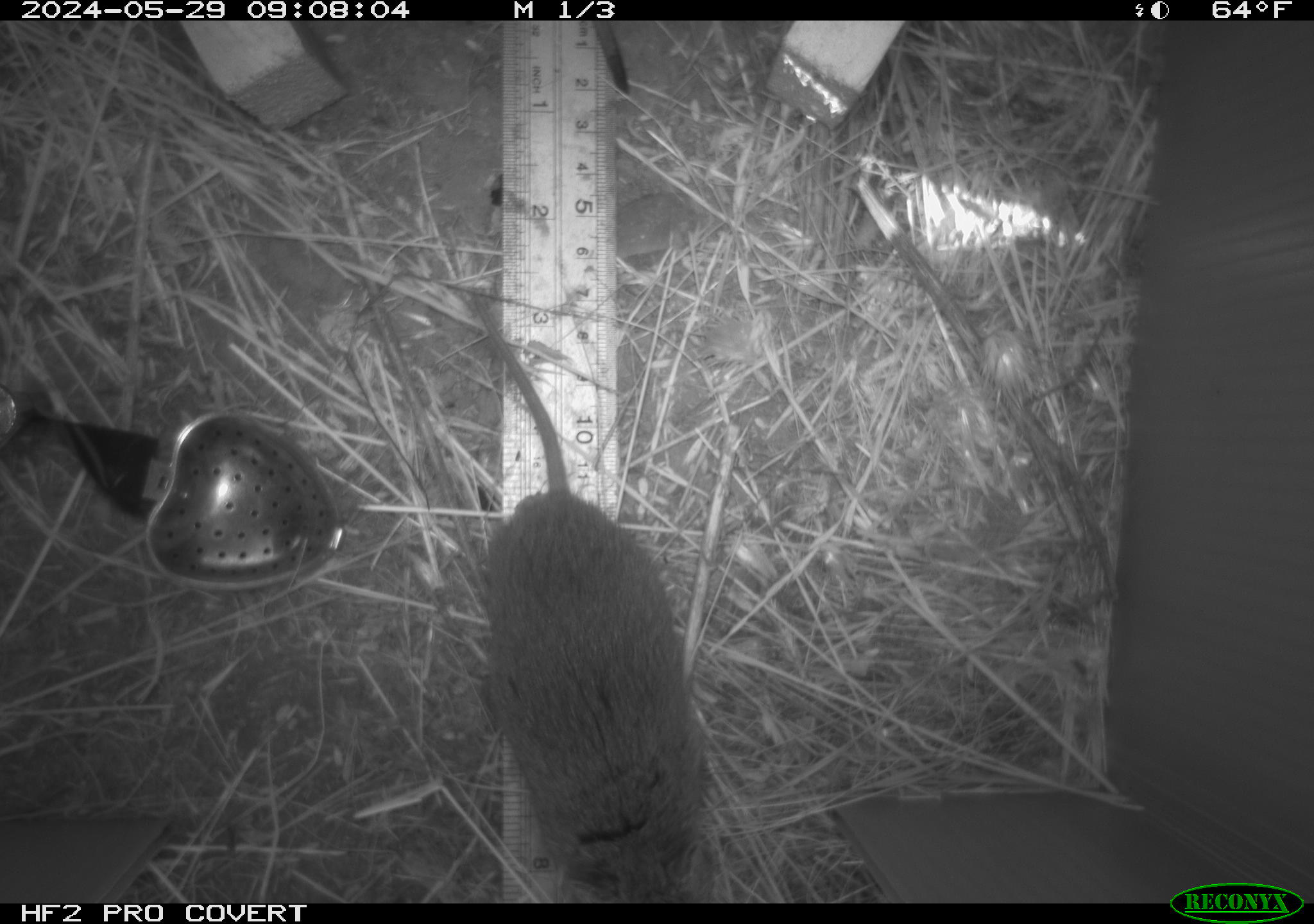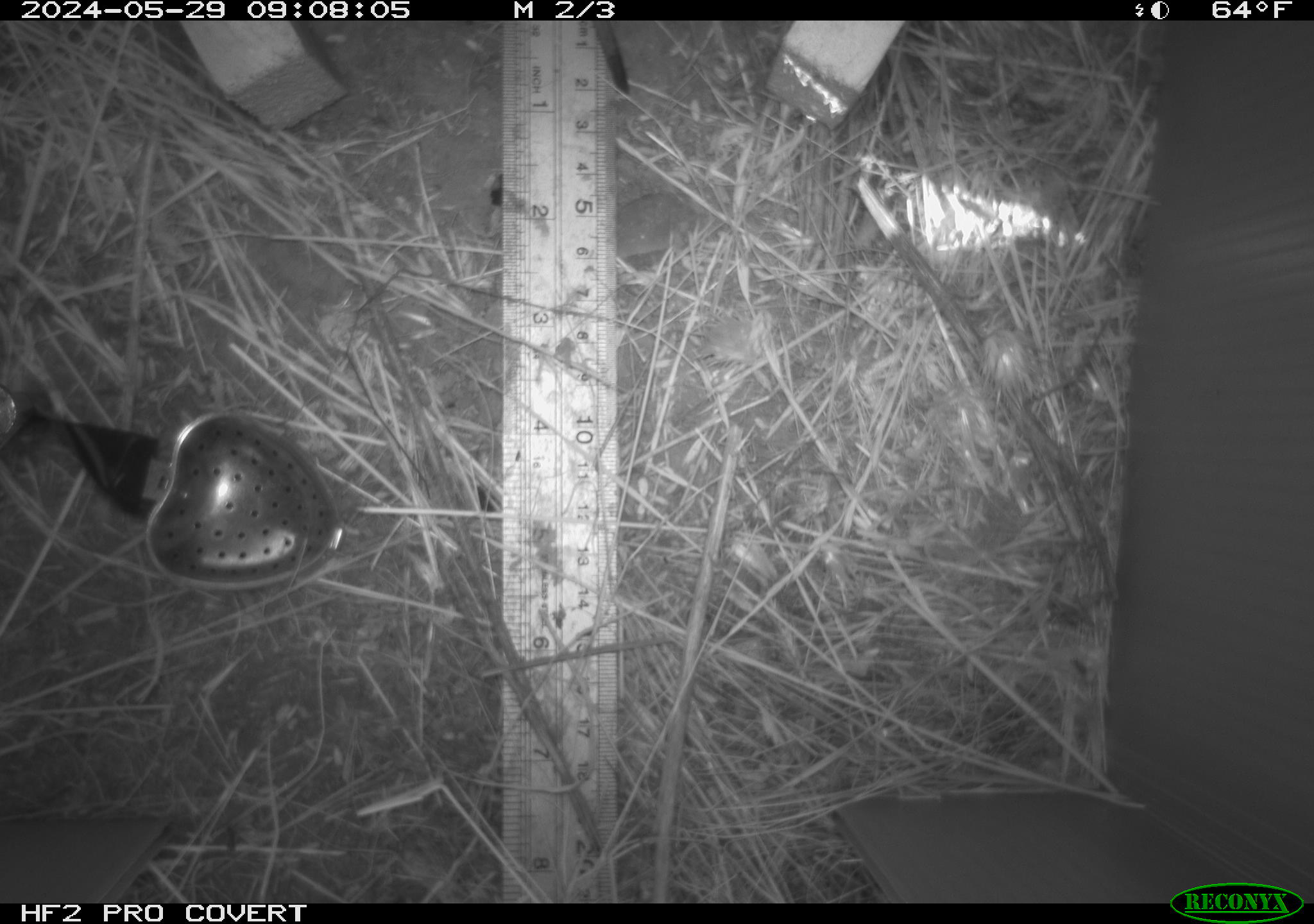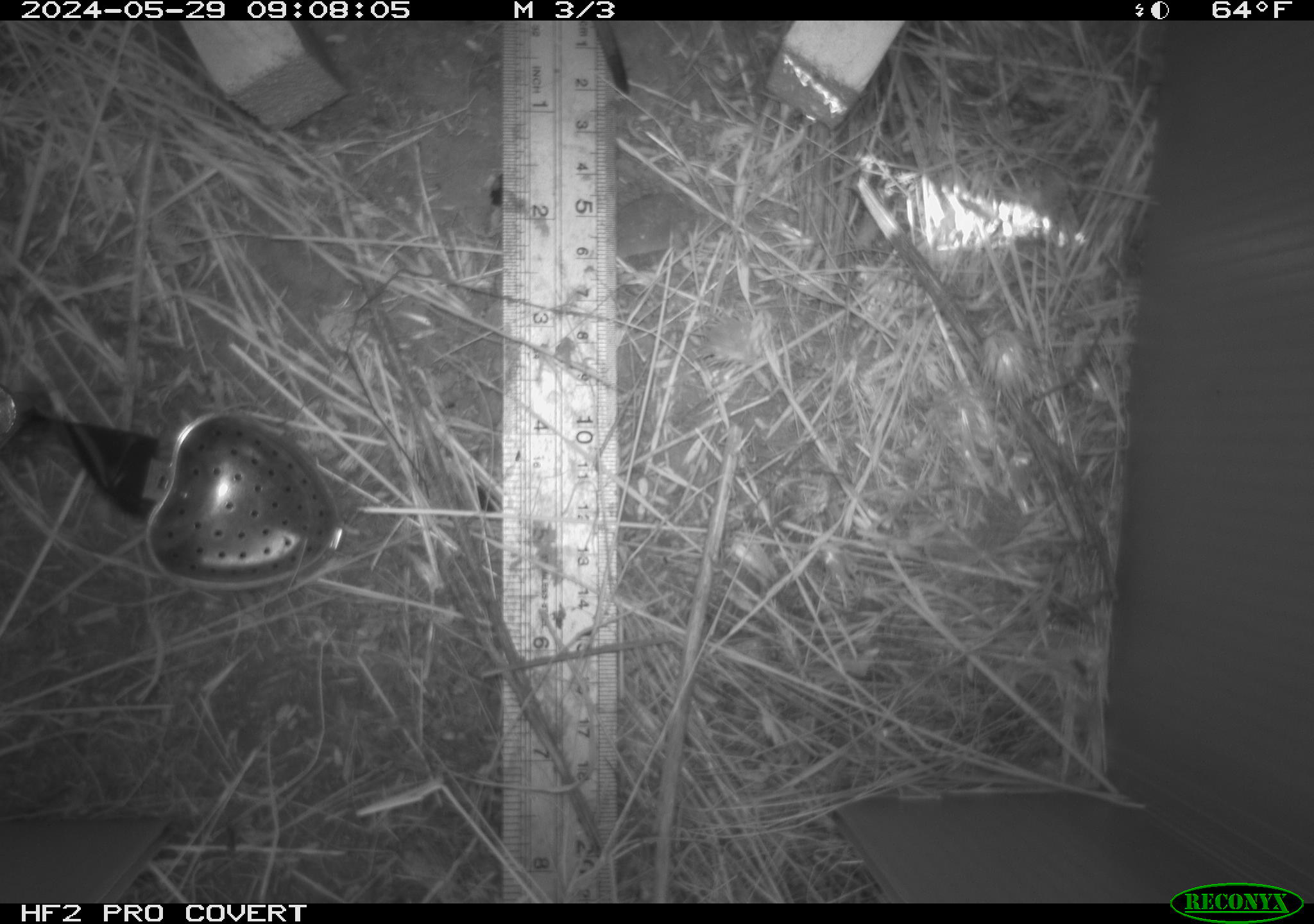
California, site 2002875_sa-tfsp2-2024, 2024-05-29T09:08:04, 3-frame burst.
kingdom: Animalia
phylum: Chordata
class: Mammalia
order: Rodentia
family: Cricetidae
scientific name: Arvicolinae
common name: voles, lemmings, and muskrats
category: arvicolinae subfamily